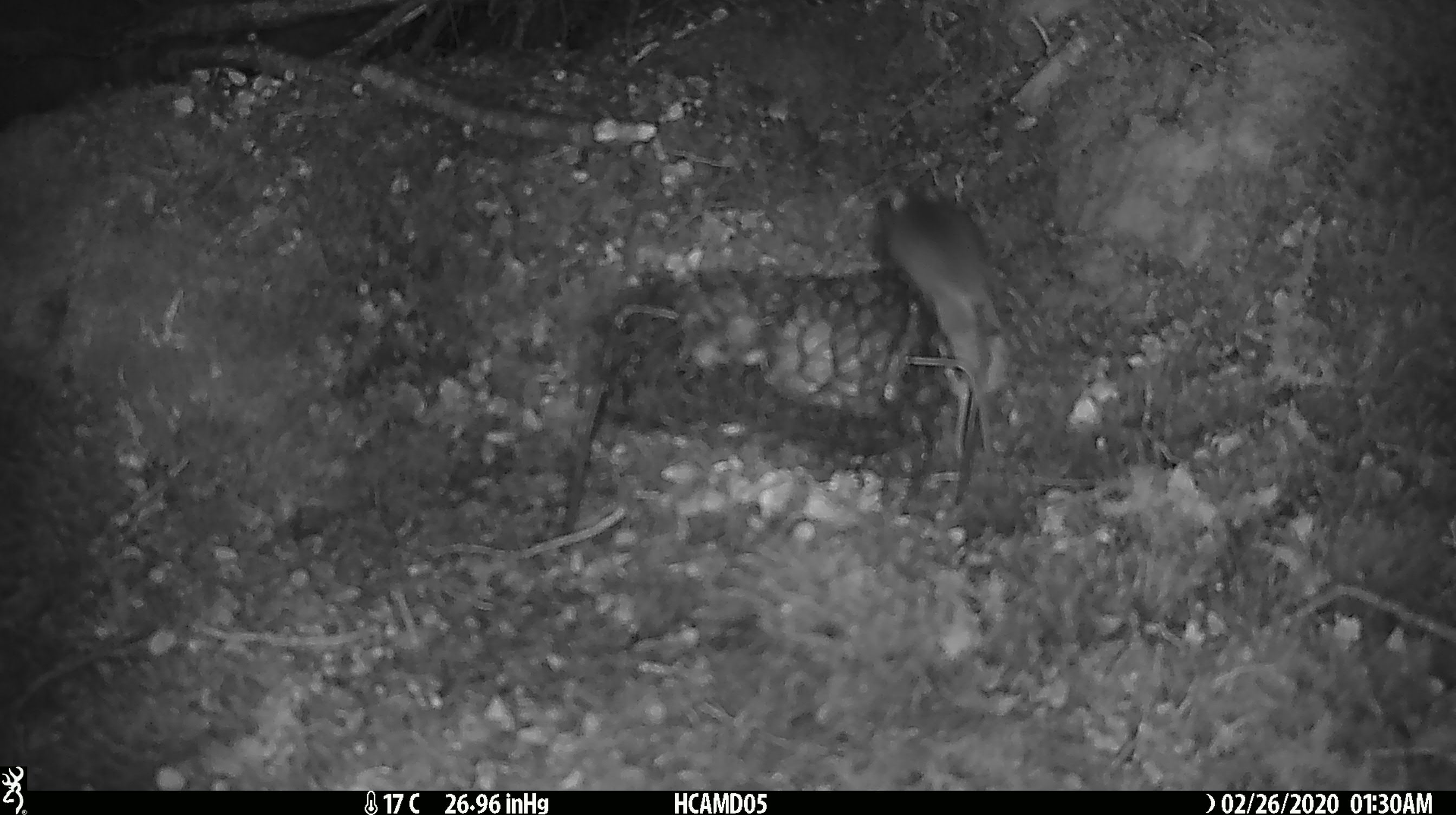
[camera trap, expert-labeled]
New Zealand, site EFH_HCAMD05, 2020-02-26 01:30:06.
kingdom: Animalia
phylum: Chordata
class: Mammalia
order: Rodentia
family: Muridae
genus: Mus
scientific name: Mus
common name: mouse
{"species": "mouse (Mus)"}